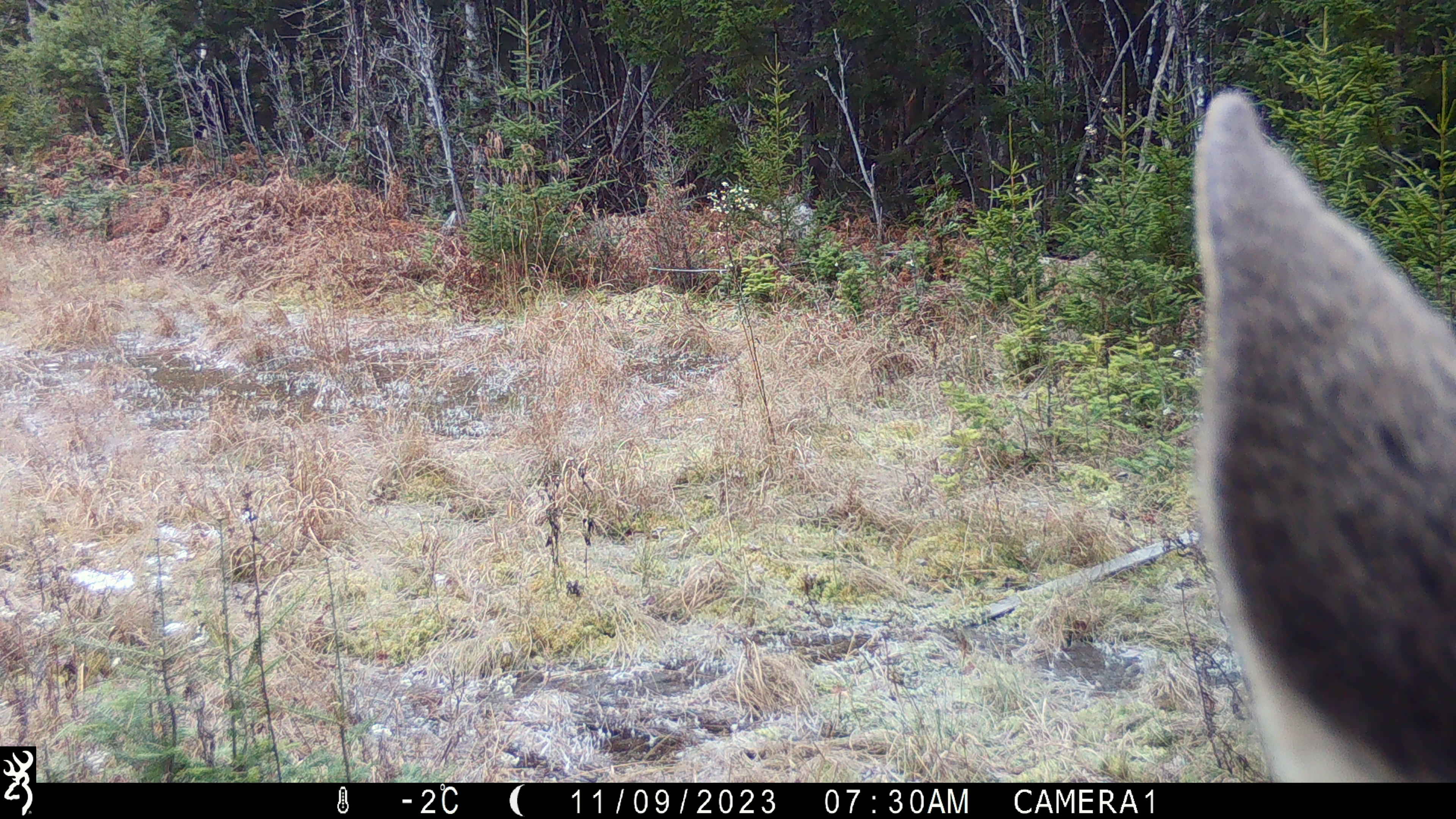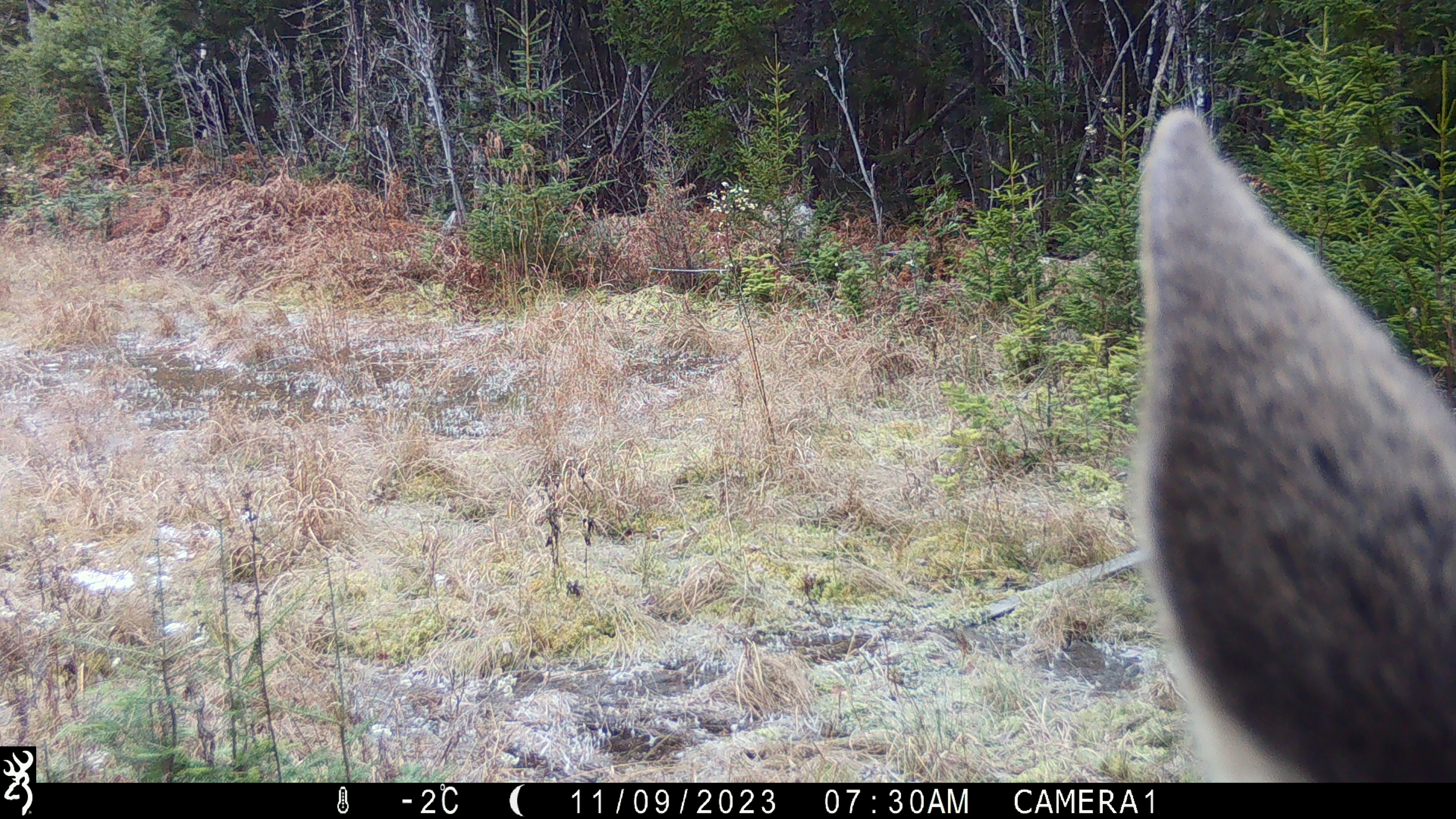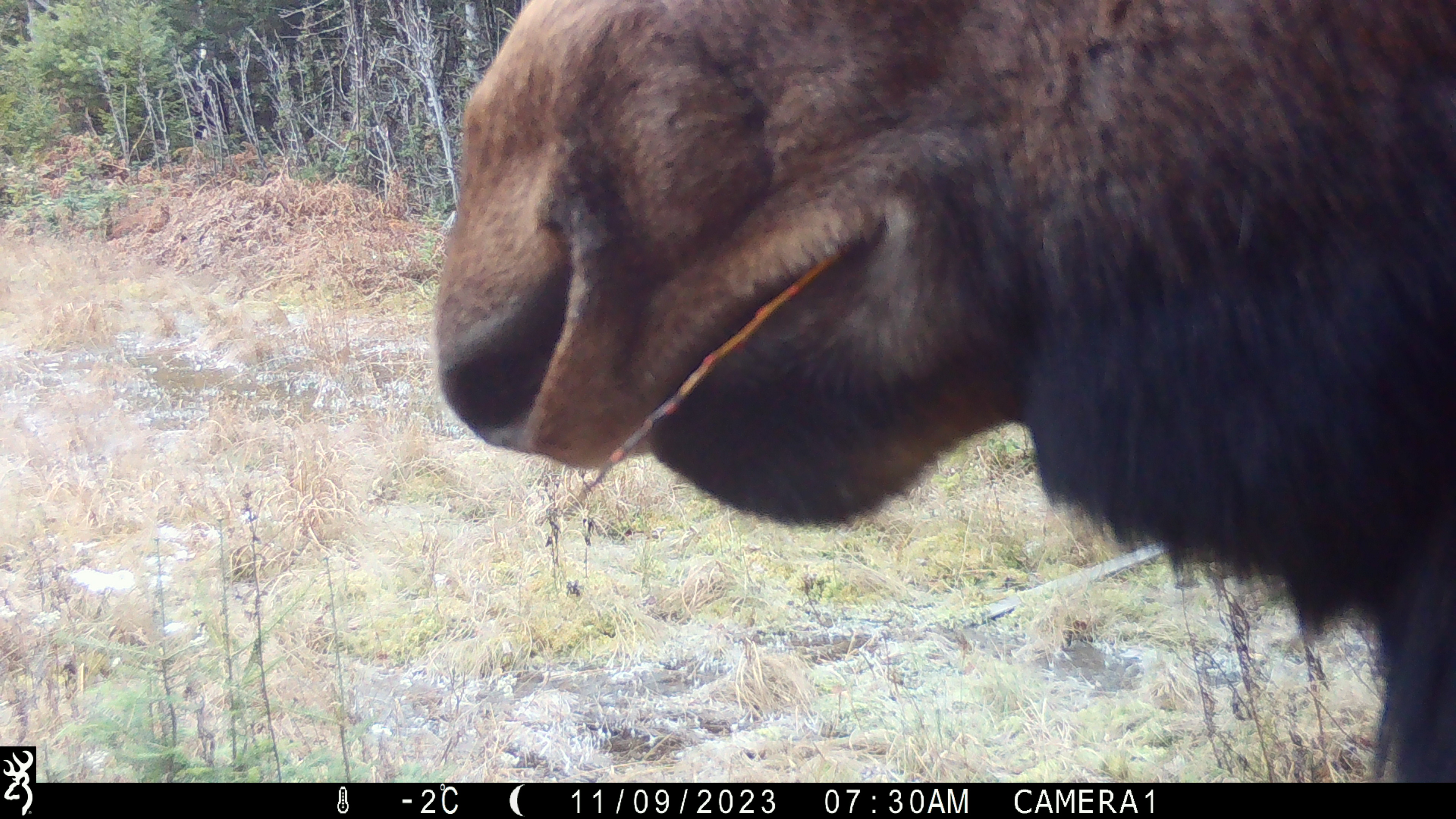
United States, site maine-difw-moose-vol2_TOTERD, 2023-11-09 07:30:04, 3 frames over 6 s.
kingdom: Animalia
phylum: Chordata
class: Mammalia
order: Artiodactyla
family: Cervidae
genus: Alces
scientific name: Alces alces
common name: moose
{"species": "moose (Alces alces)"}